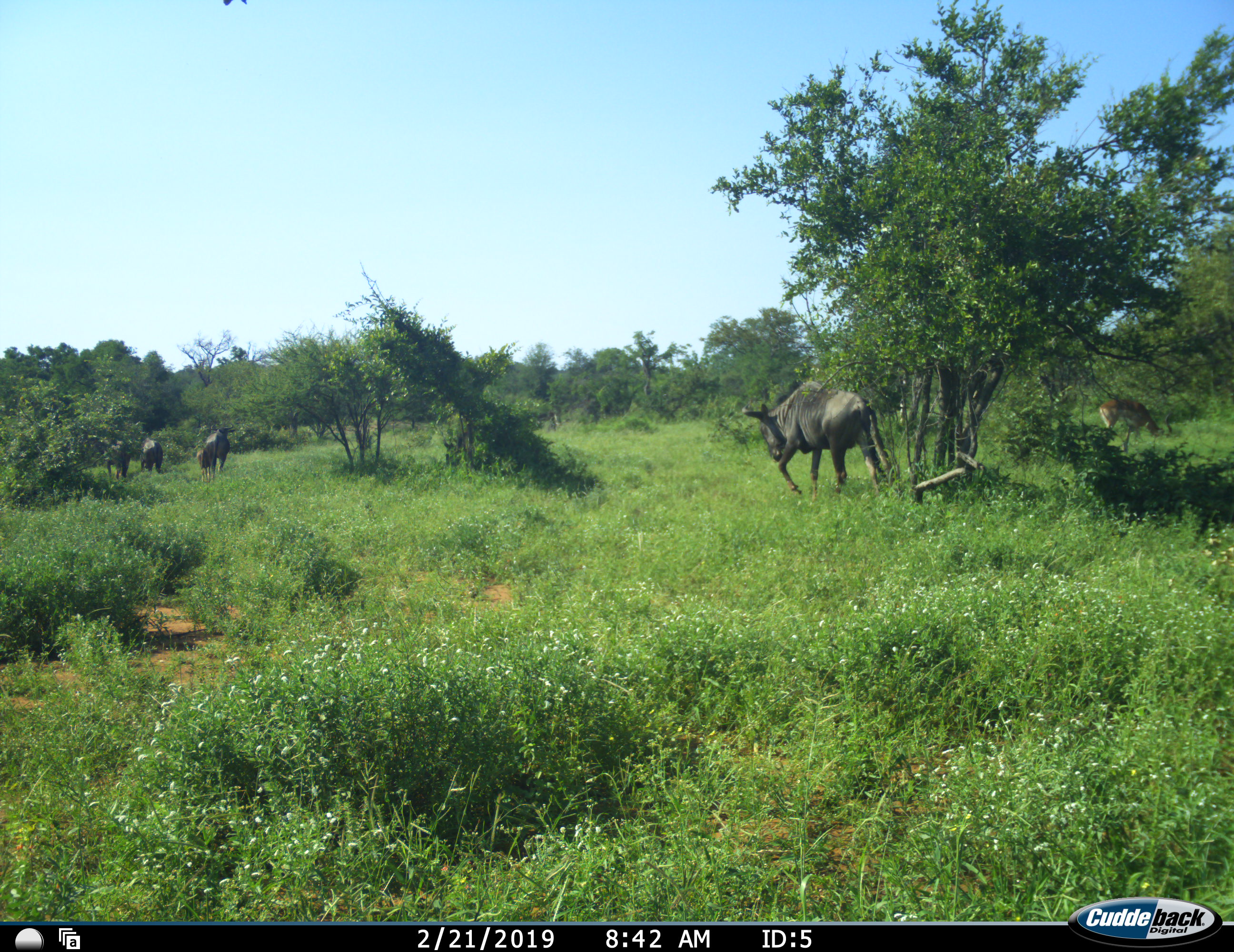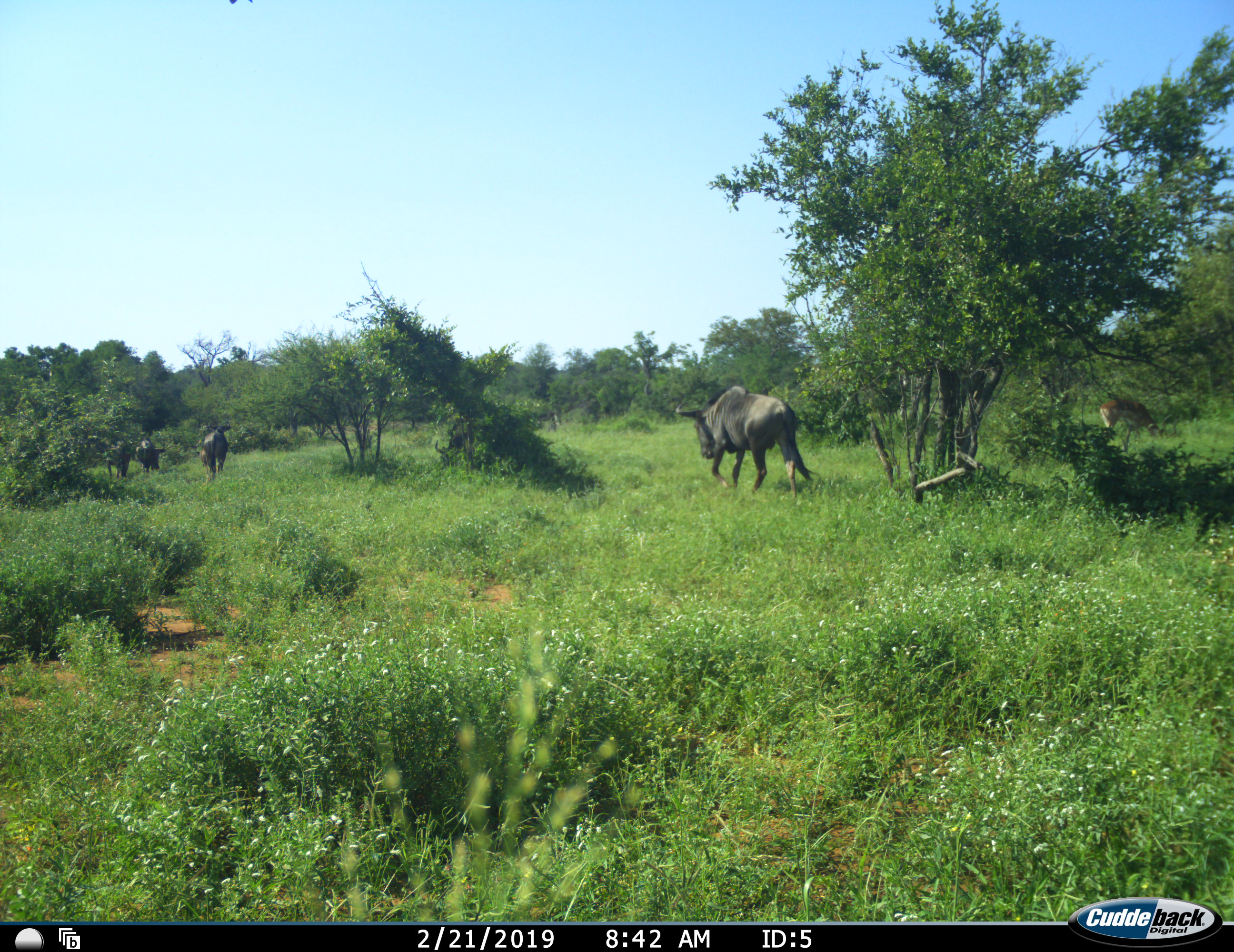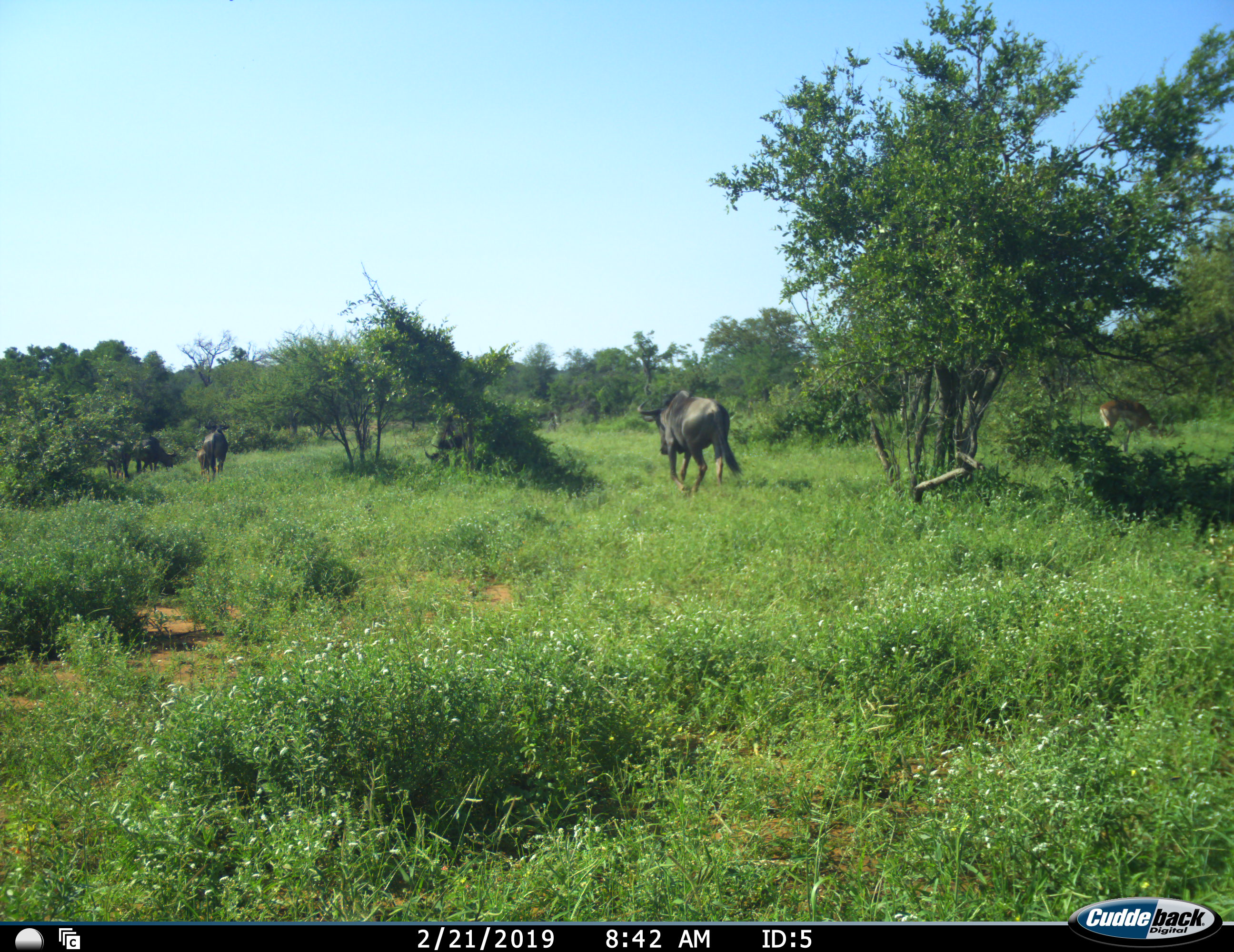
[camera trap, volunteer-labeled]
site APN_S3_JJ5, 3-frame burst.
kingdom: Animalia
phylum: Chordata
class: Mammalia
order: Artiodactyla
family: Bovidae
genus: Connochaetes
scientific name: Connochaetes taurinus taurinus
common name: blue wildebeest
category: wildebeestblue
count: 5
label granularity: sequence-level